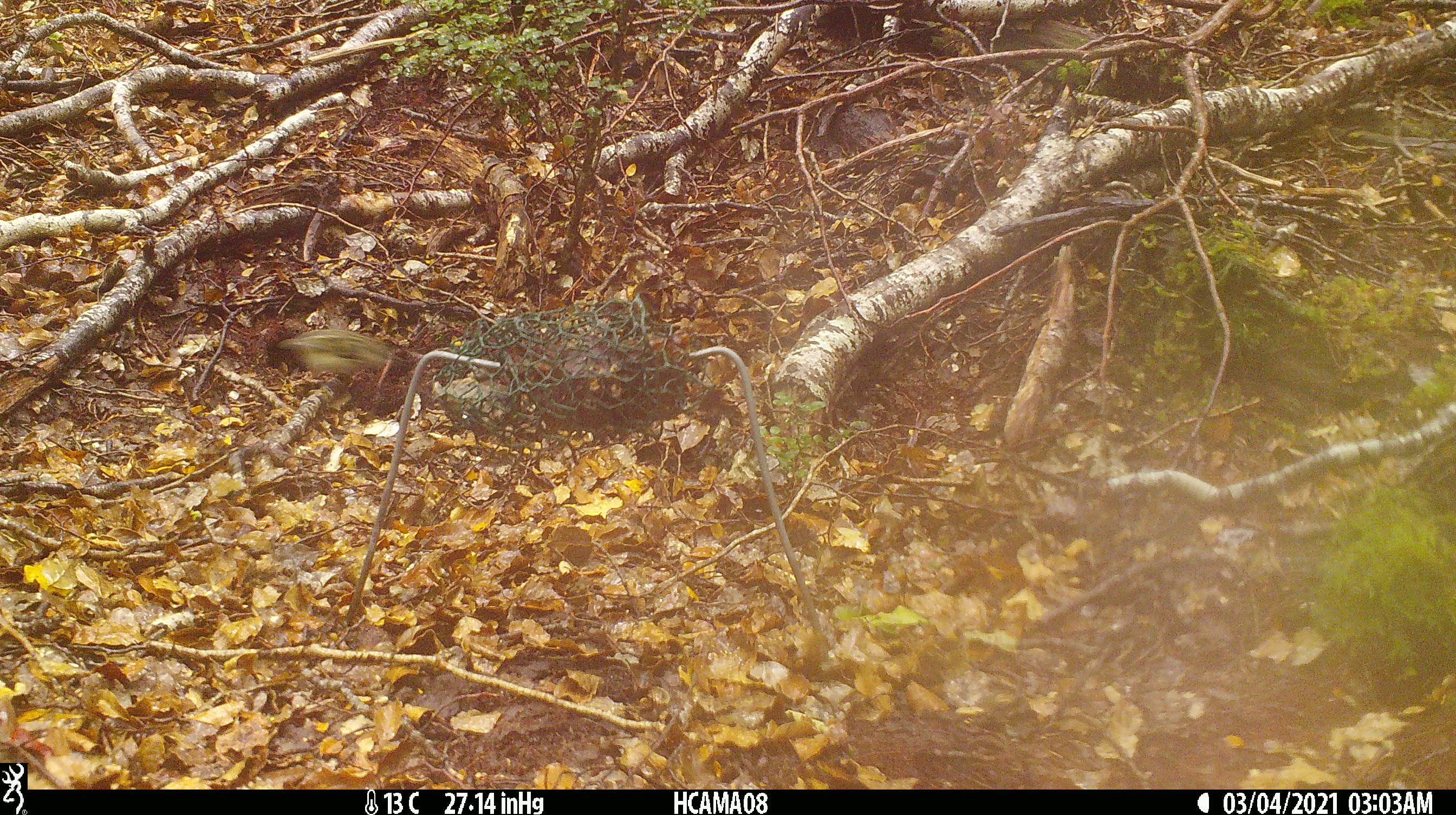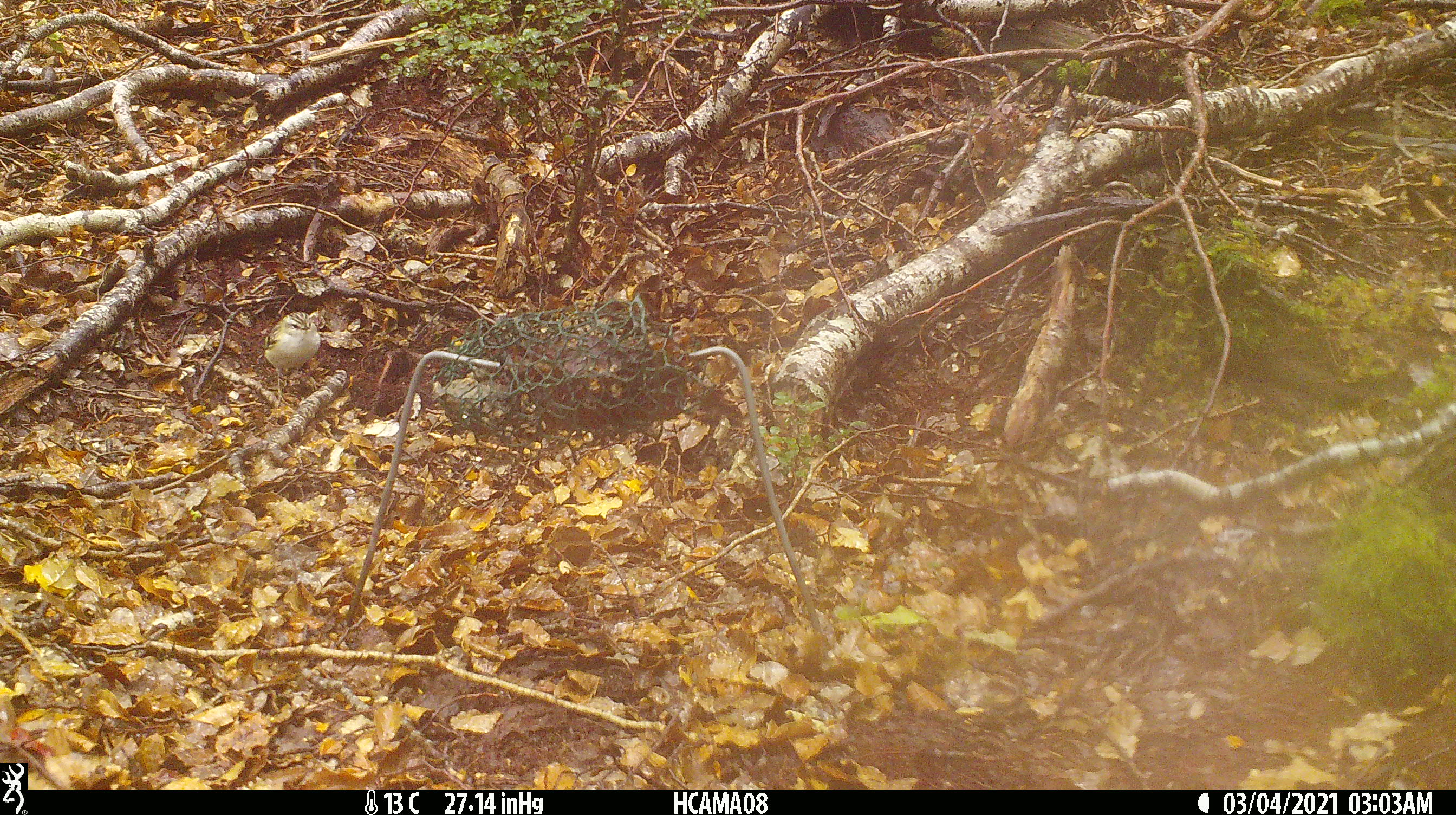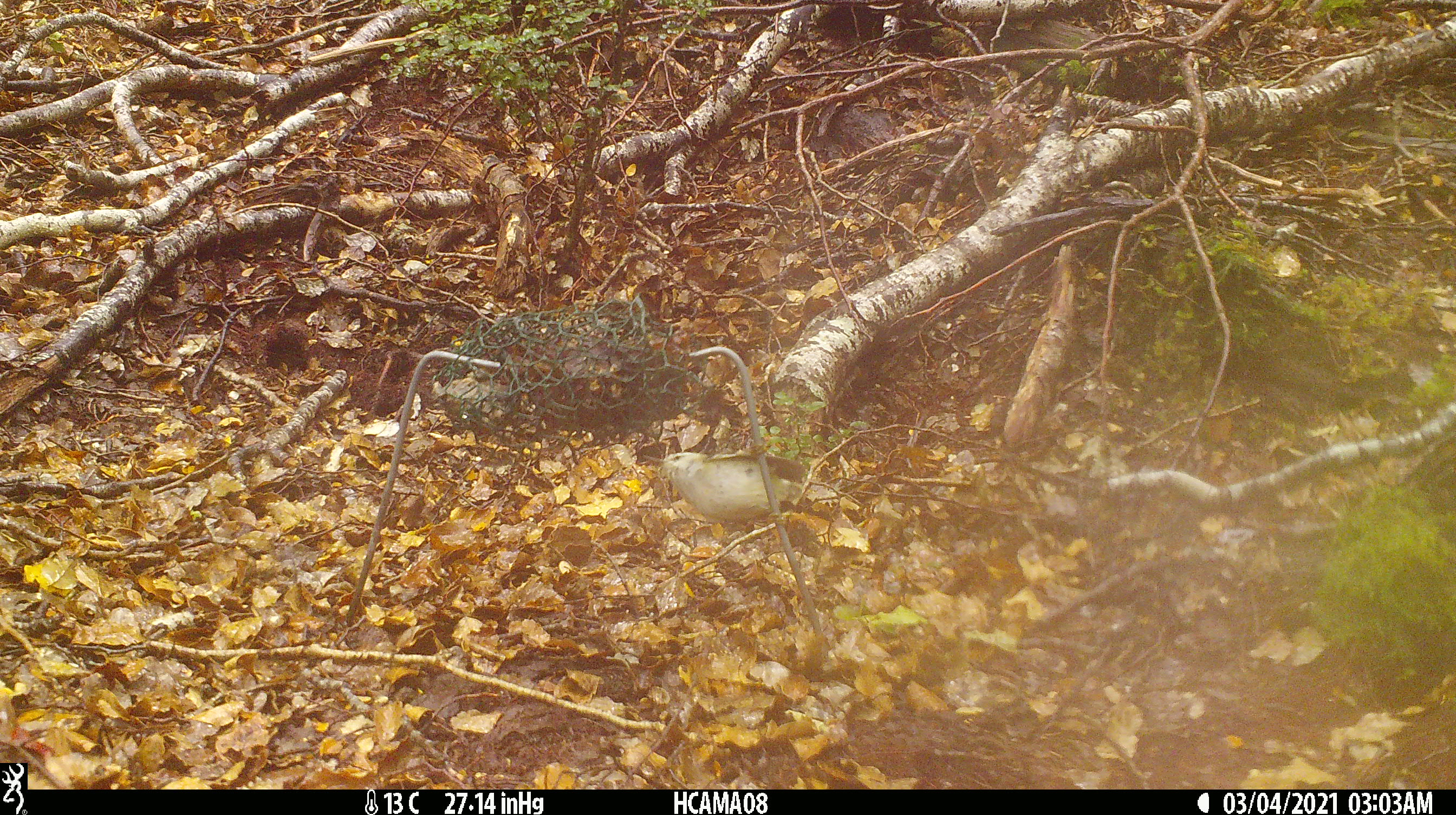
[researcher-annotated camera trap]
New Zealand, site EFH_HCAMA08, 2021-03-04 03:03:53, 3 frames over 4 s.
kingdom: Animalia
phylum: Chordata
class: Aves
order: Passeriformes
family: Acanthisittidae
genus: Acanthisitta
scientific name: Acanthisitta chloris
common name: rifleman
Rifleman (Acanthisitta chloris).